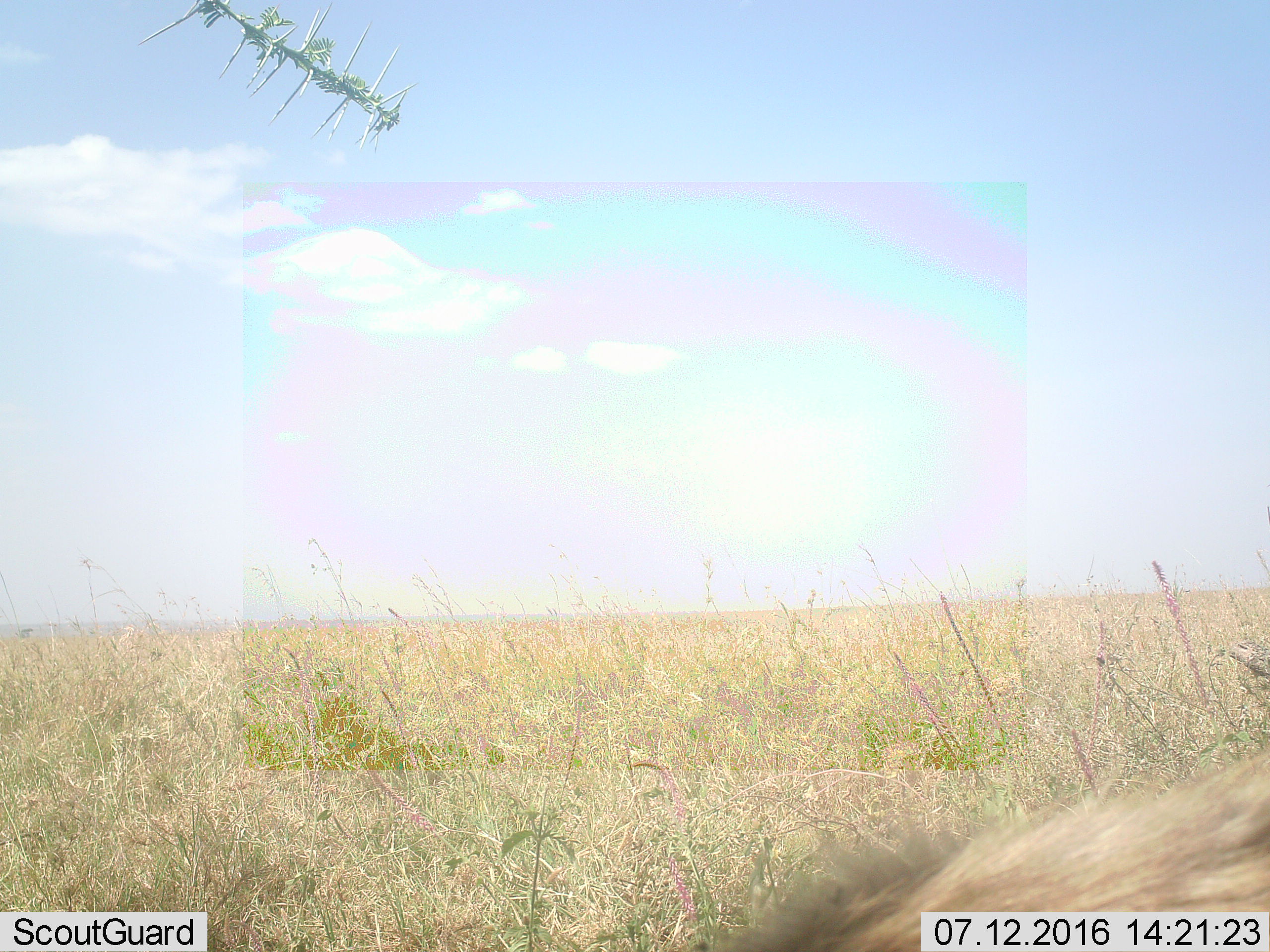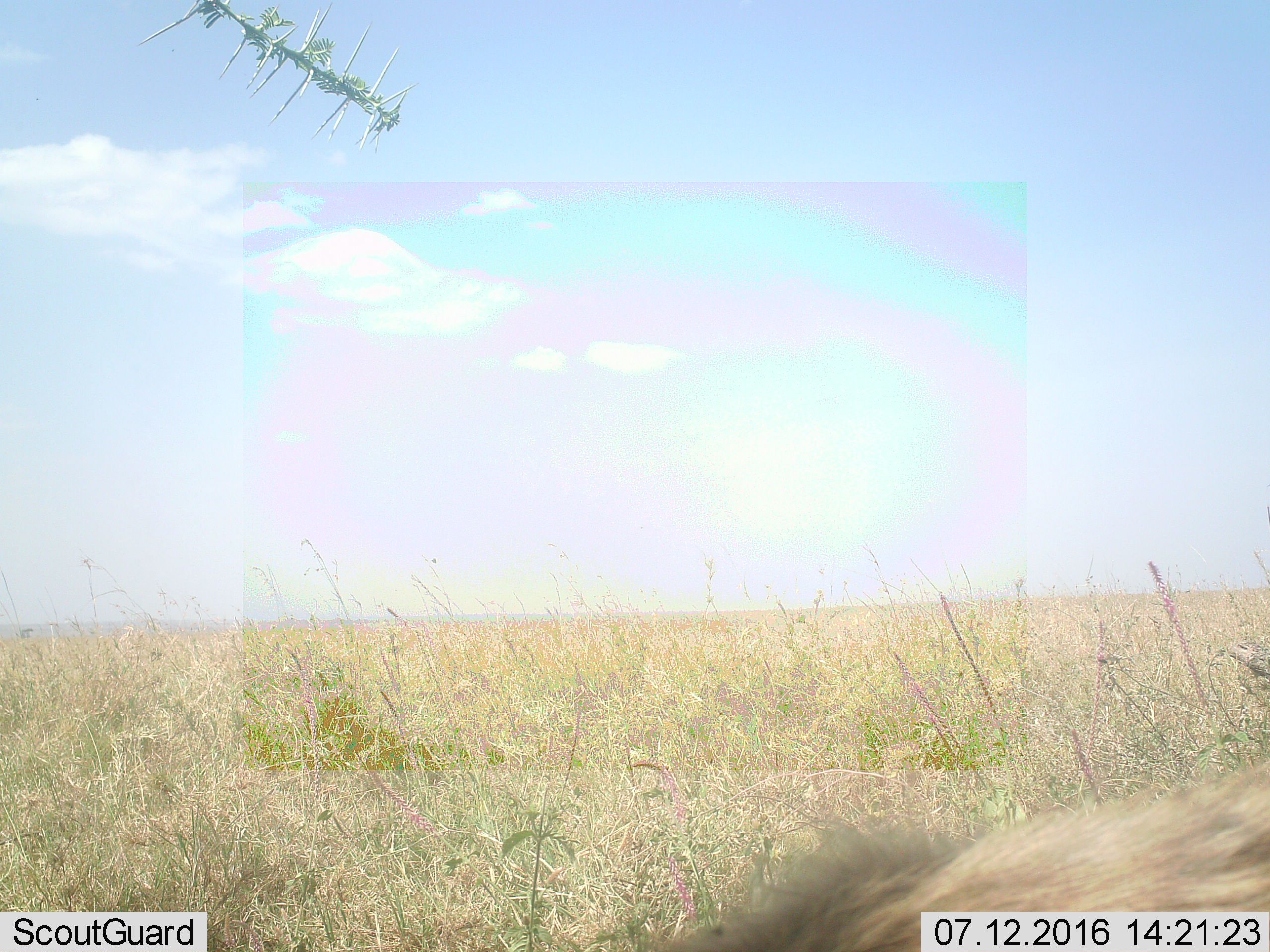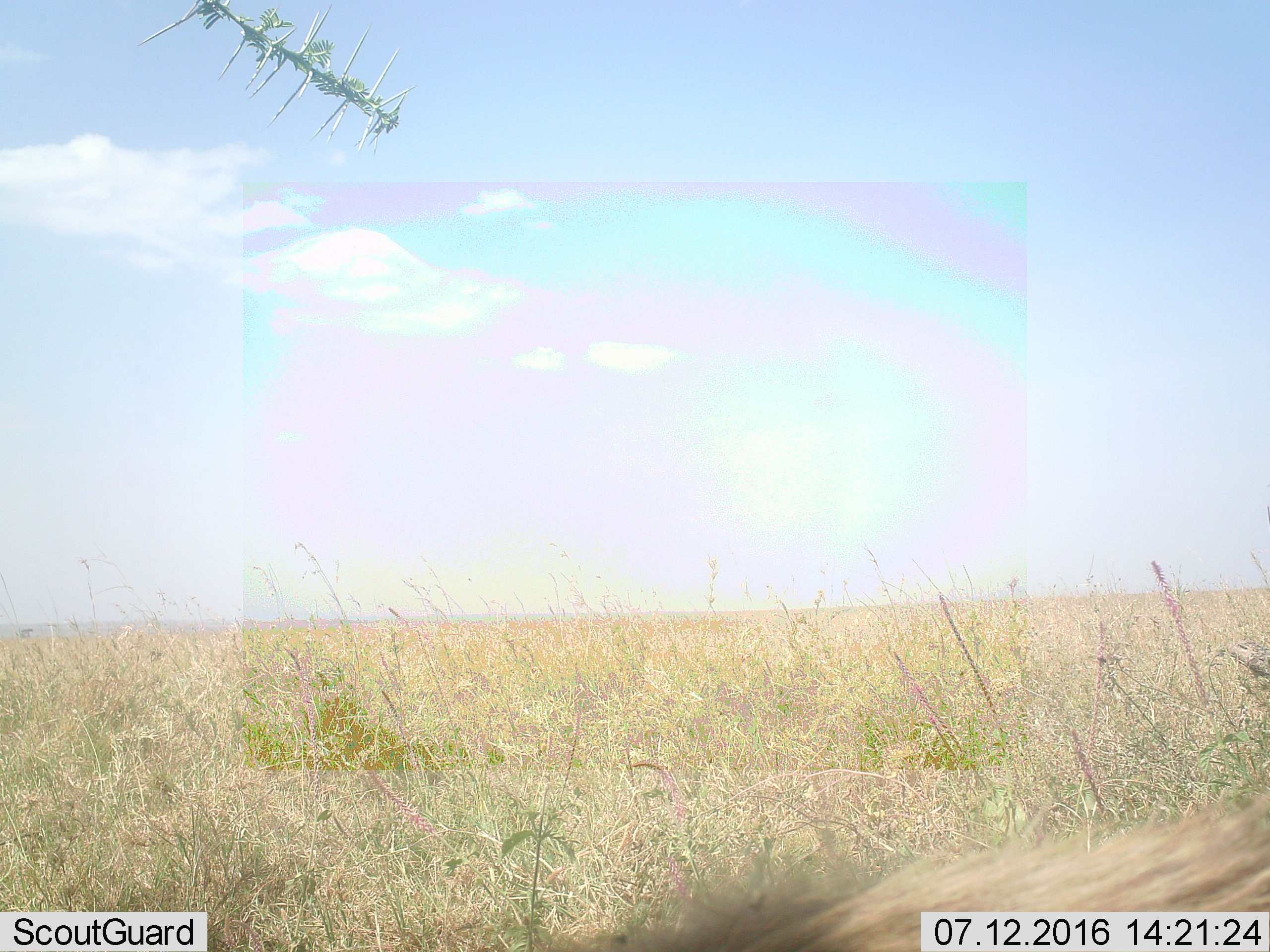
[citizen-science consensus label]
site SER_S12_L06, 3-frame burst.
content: unidentified animal